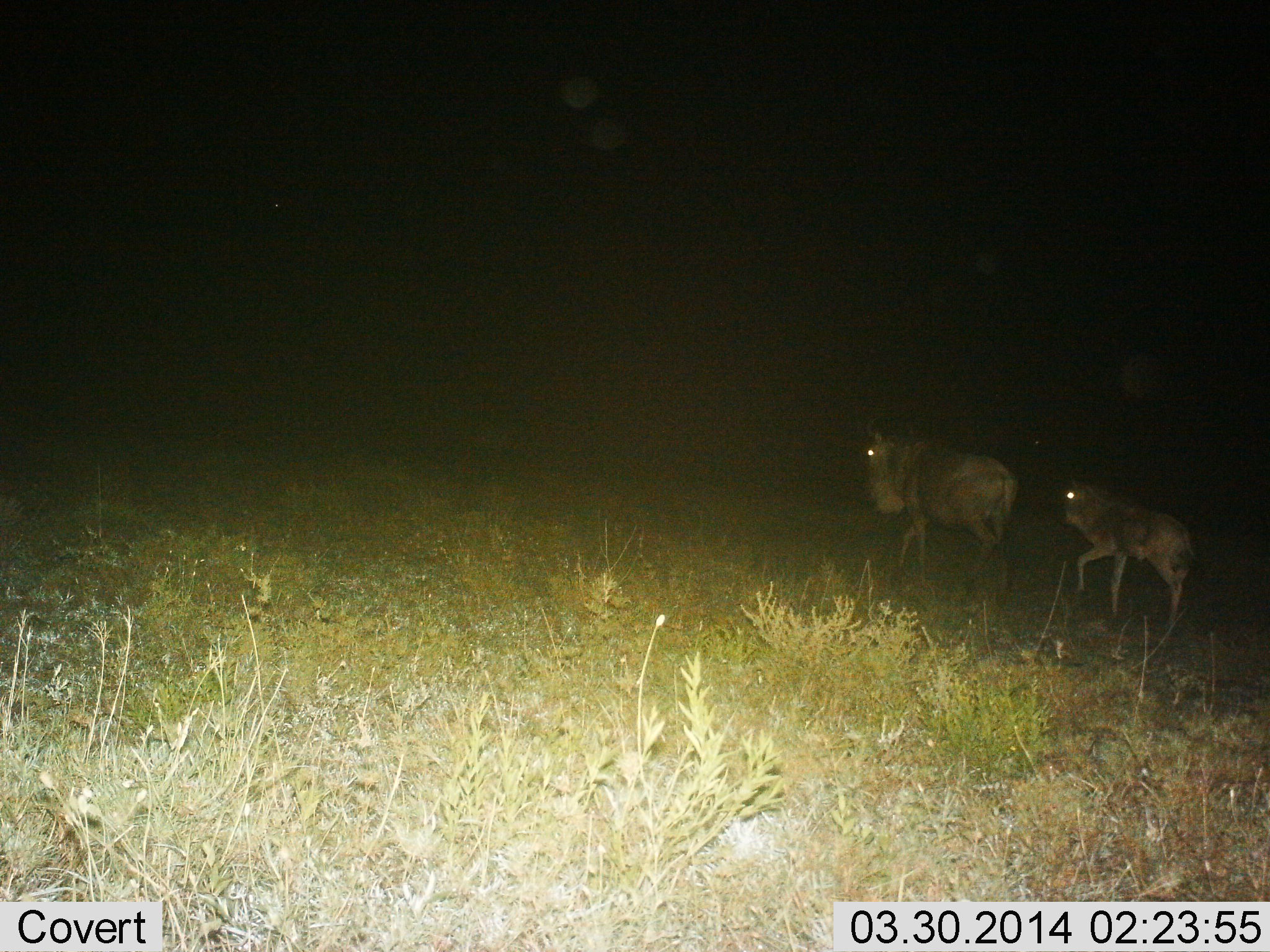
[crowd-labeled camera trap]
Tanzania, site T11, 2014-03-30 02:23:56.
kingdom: Animalia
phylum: Chordata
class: Mammalia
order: Artiodactyla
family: Bovidae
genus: Connochaetes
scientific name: Connochaetes taurinus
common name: blue wildebeest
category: wildebeest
Wildebeest (blue wildebeest) (Connochaetes taurinus), count 2. Behavior (volunteer vote fractions): standing 10%, resting 0%, moving 100%, interacting 0%. Young present (vote fraction): 70%. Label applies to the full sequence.